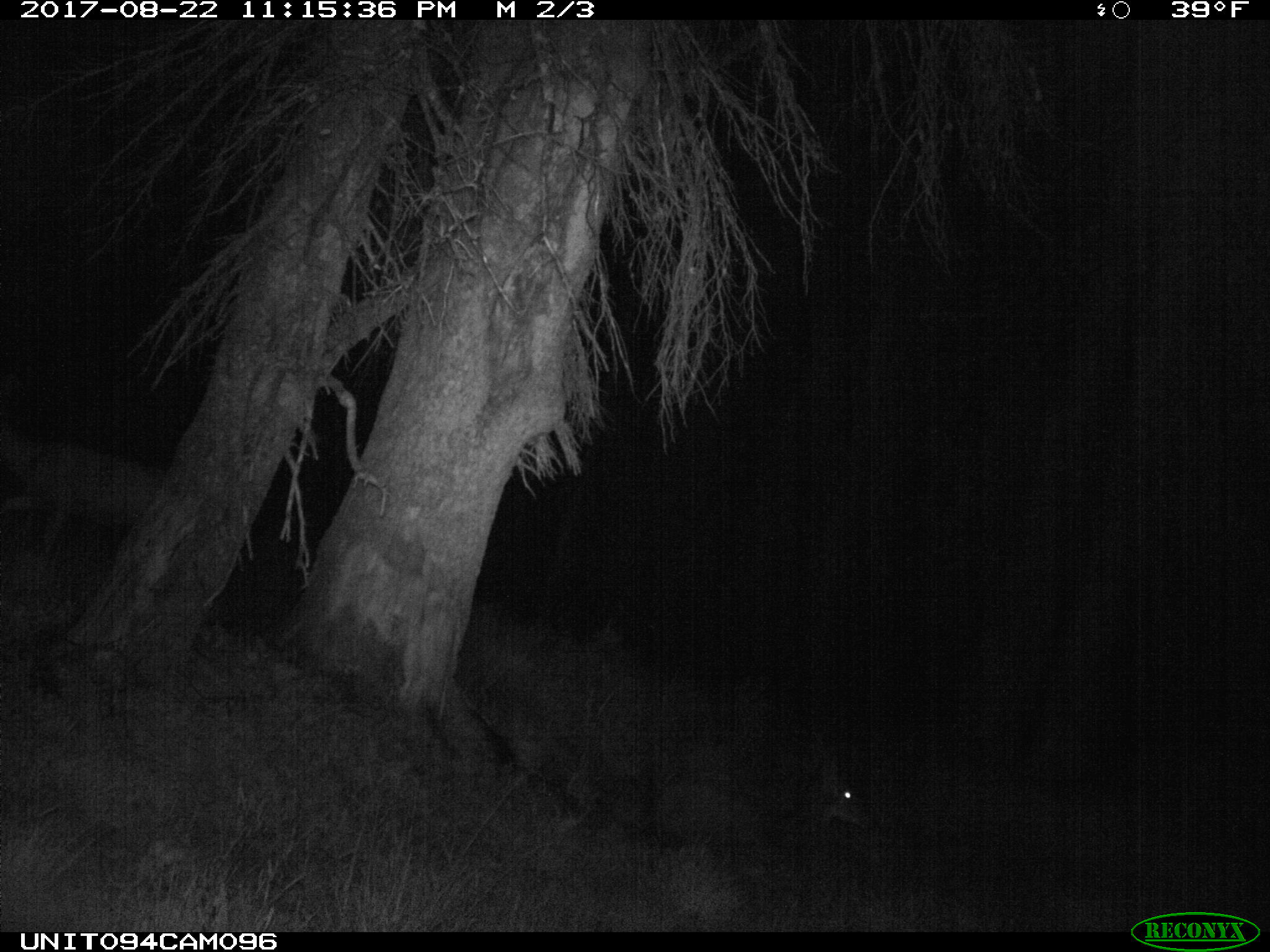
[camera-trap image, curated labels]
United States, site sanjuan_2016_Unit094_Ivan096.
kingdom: Animalia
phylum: Chordata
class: Mammalia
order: Artiodactyla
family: Cervidae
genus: Odocoileus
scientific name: Odocoileus hemionus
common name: mule deer